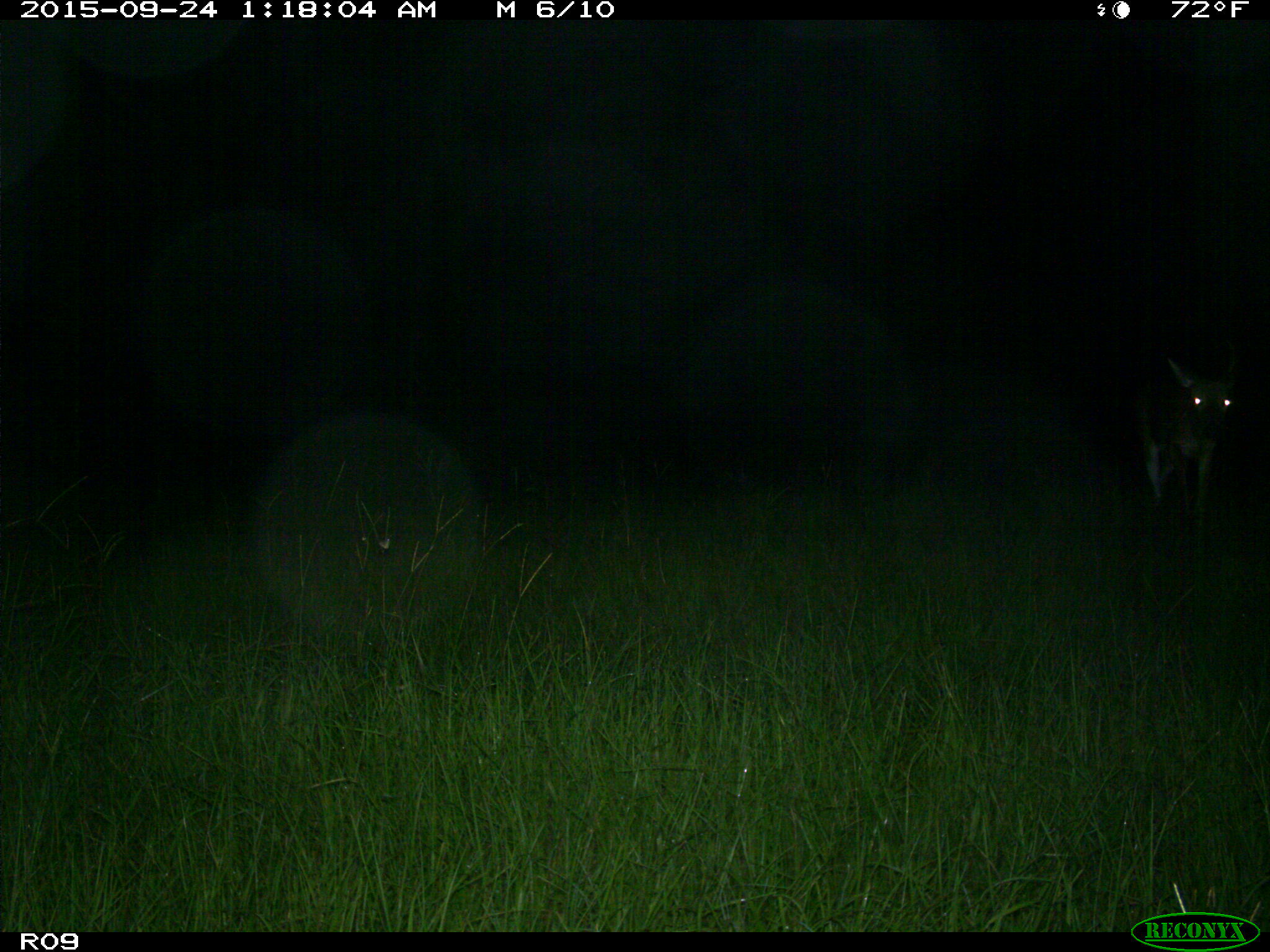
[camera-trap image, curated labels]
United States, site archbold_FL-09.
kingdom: Animalia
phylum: Chordata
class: Mammalia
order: Artiodactyla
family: Cervidae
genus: Odocoileus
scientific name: Odocoileus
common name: deer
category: unidentified deer